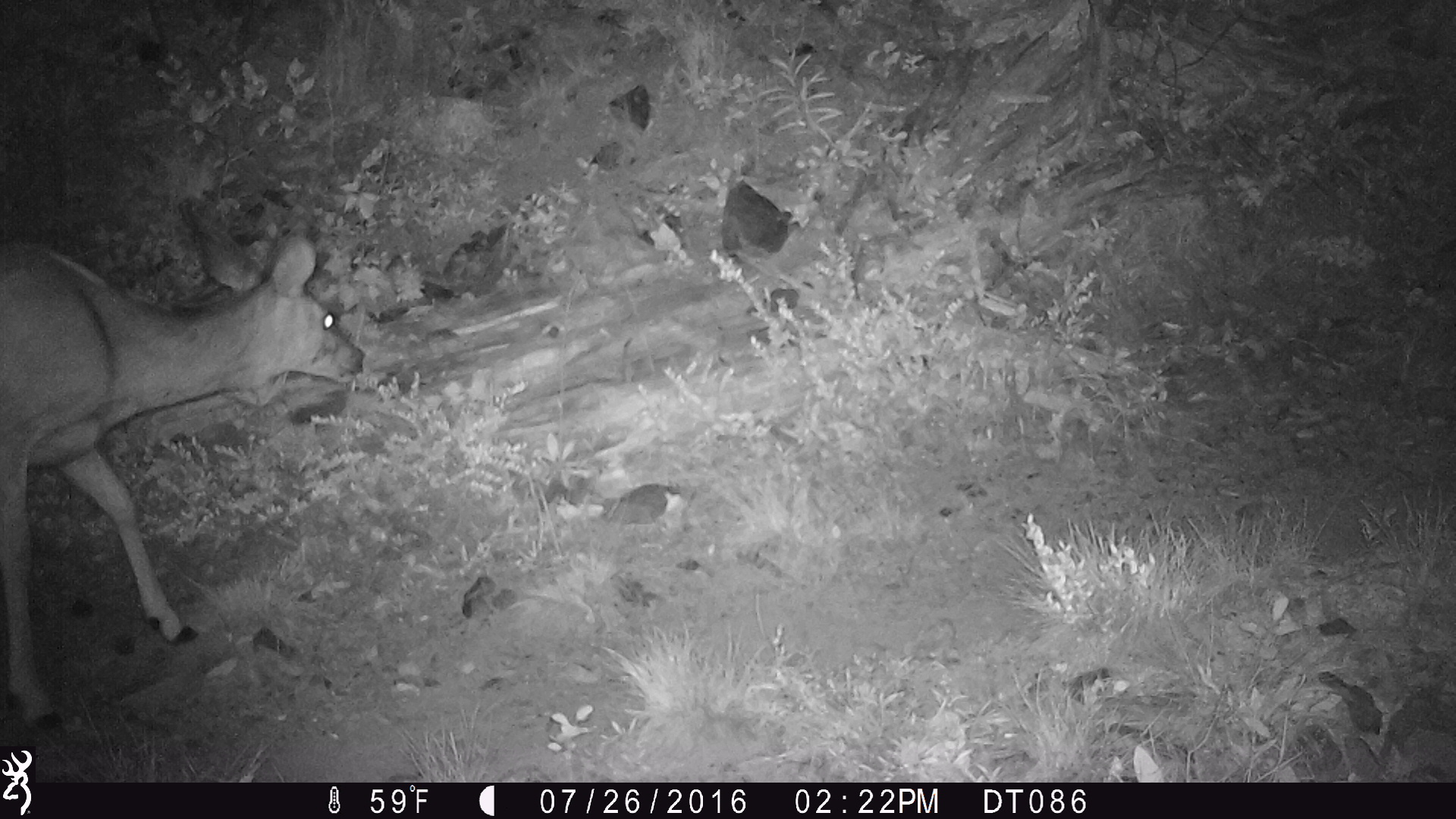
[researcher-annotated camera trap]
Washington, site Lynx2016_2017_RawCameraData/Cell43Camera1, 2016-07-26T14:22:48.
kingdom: Animalia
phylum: Chordata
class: Mammalia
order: Artiodactyla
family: Cervidae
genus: Odocoileus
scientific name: Odocoileus hemionus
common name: mule deer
Odocoileus hemionus (mule deer). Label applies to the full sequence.